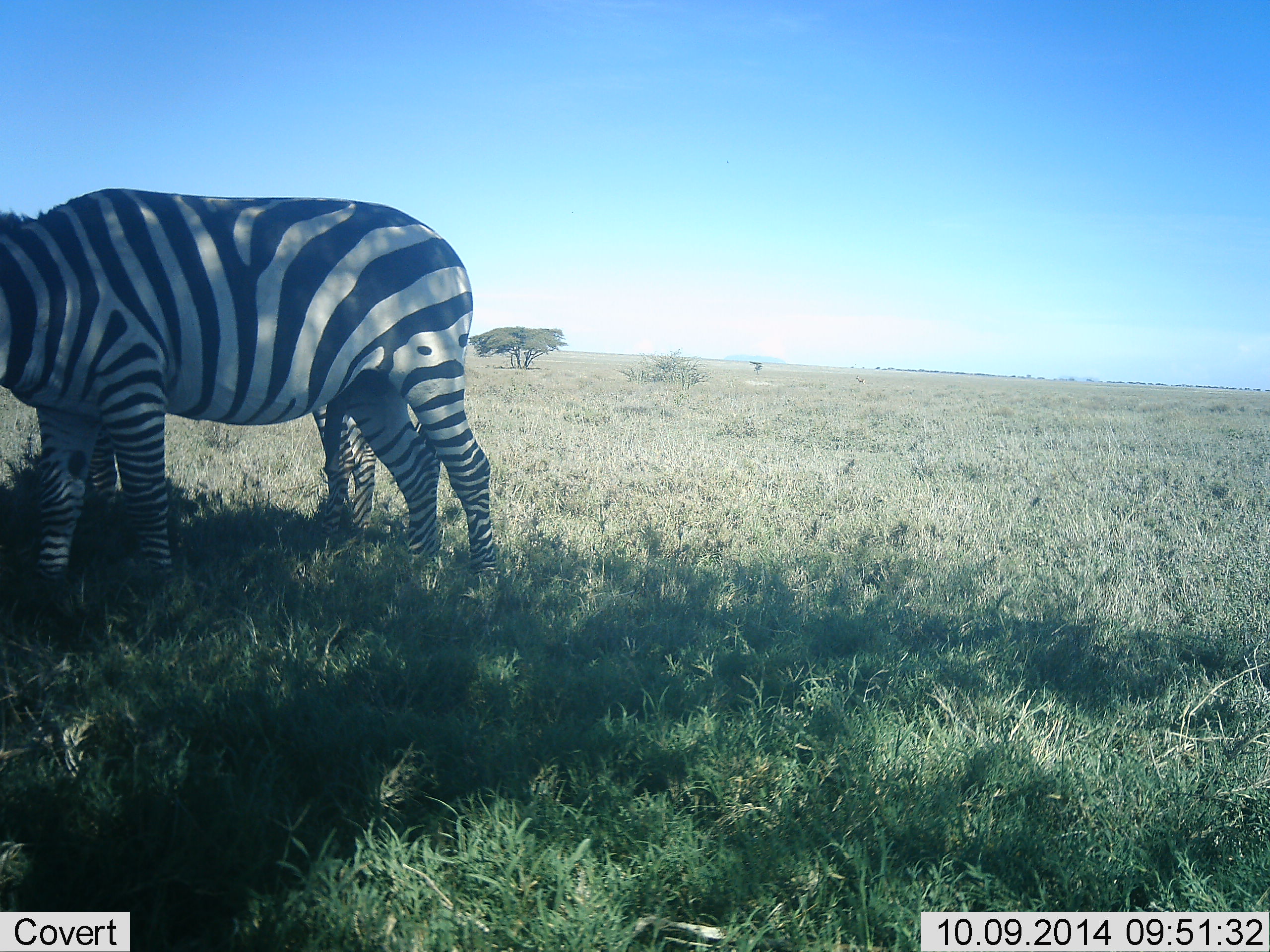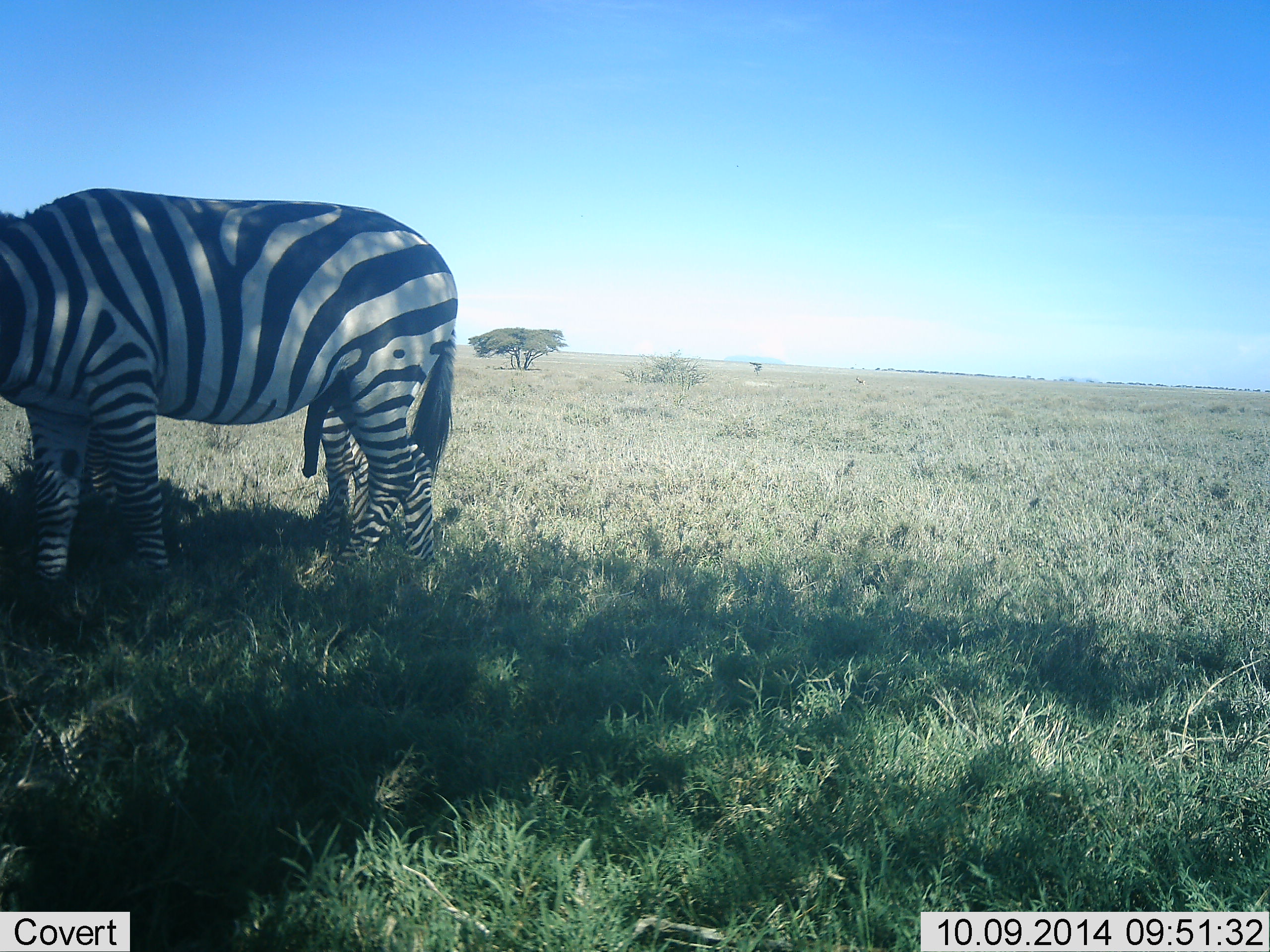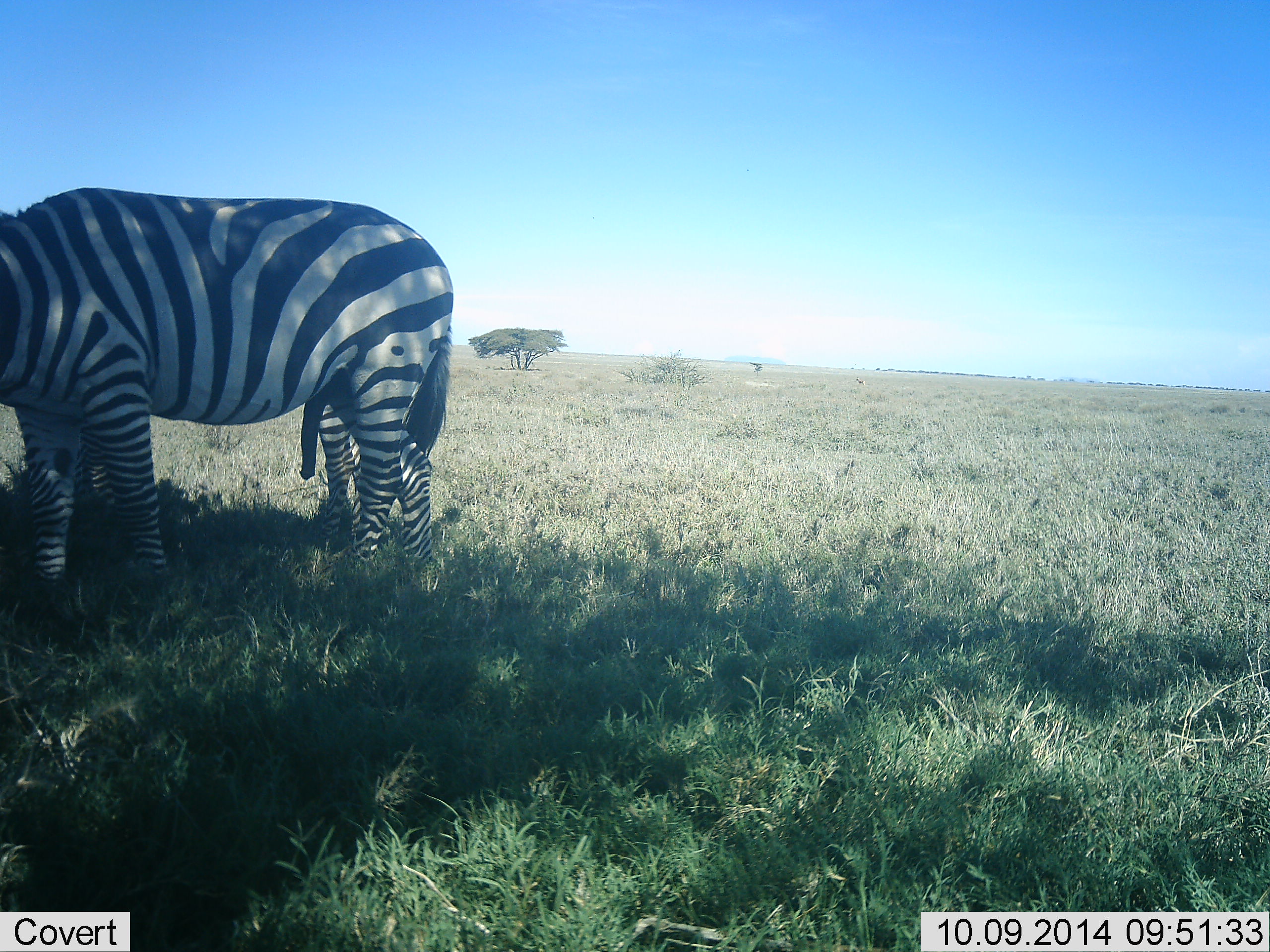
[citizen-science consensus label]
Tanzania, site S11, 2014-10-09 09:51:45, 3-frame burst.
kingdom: Animalia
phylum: Chordata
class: Mammalia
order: Perissodactyla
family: Equidae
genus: Equus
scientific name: Equus quagga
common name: plains zebra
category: zebra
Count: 2.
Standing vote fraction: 90%.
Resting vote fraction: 0%.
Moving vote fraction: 10%.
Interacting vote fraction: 10%.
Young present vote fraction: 0%.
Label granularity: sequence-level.